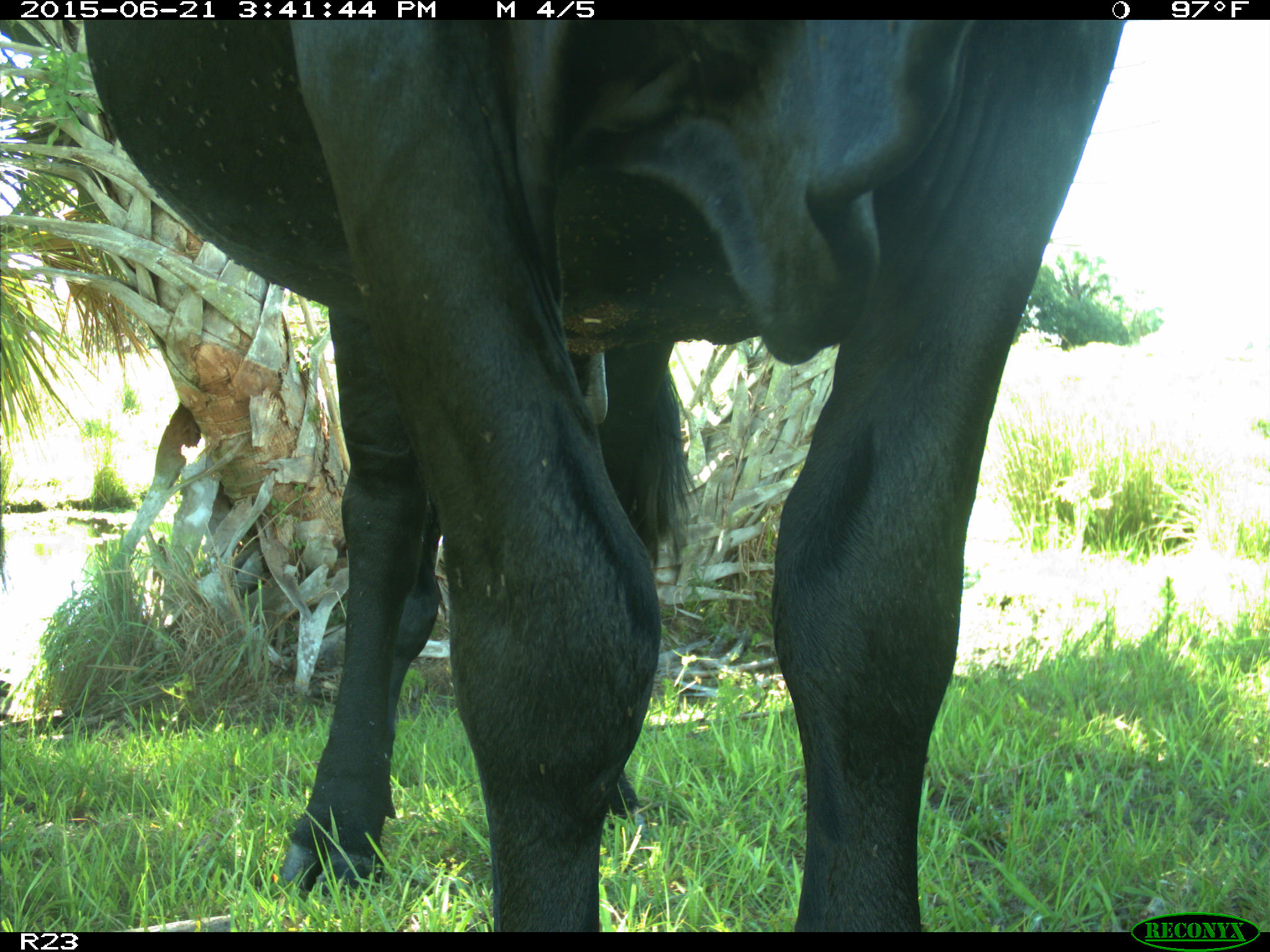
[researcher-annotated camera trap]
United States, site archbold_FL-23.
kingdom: Animalia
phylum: Chordata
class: Mammalia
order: Artiodactyla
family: Bovidae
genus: Bos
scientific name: Bos taurus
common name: domestic cow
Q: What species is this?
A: Bos taurus (domestic cow).